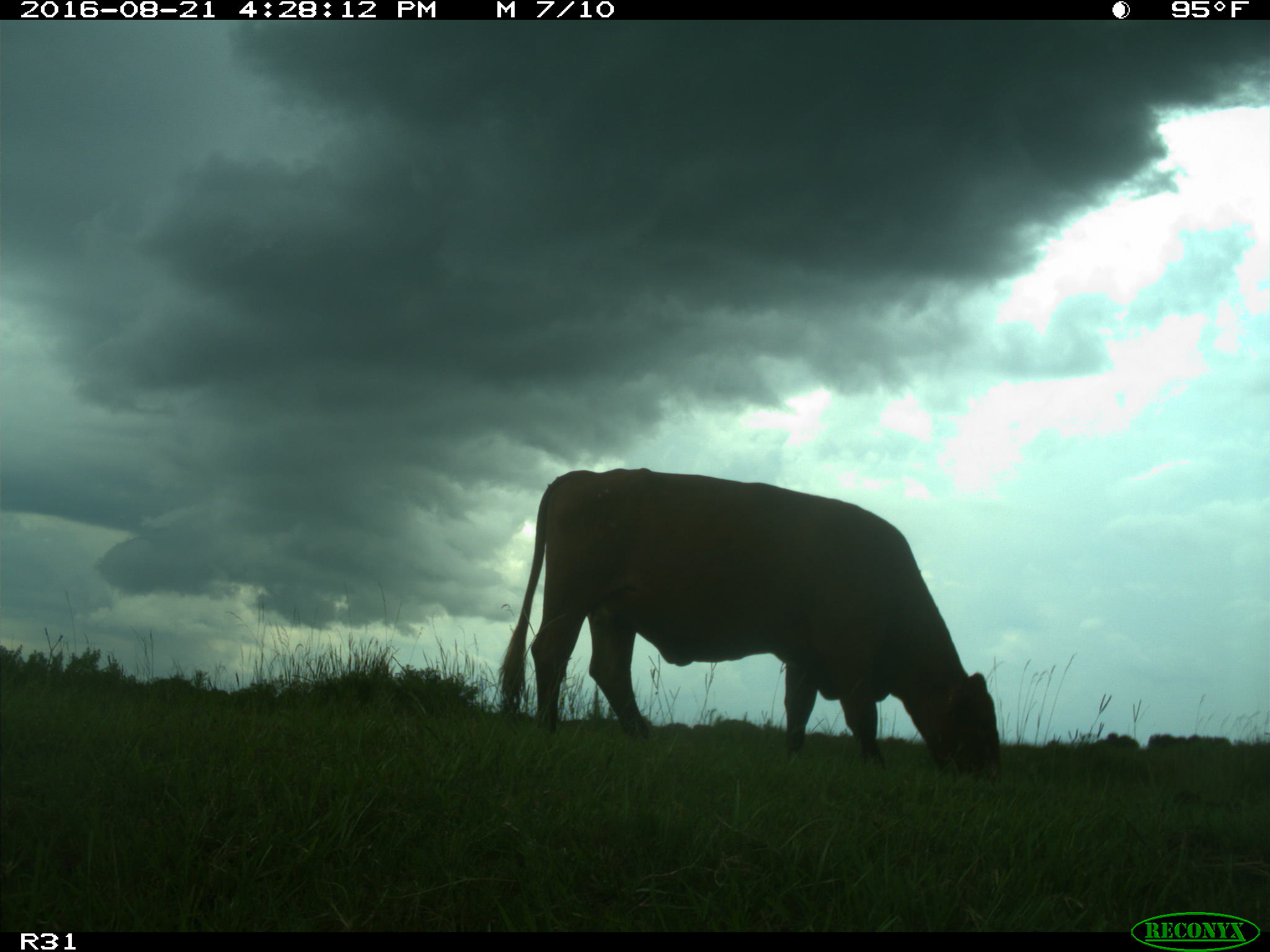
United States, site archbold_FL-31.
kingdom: Animalia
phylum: Chordata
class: Mammalia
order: Artiodactyla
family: Bovidae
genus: Bos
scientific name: Bos taurus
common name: domestic cow